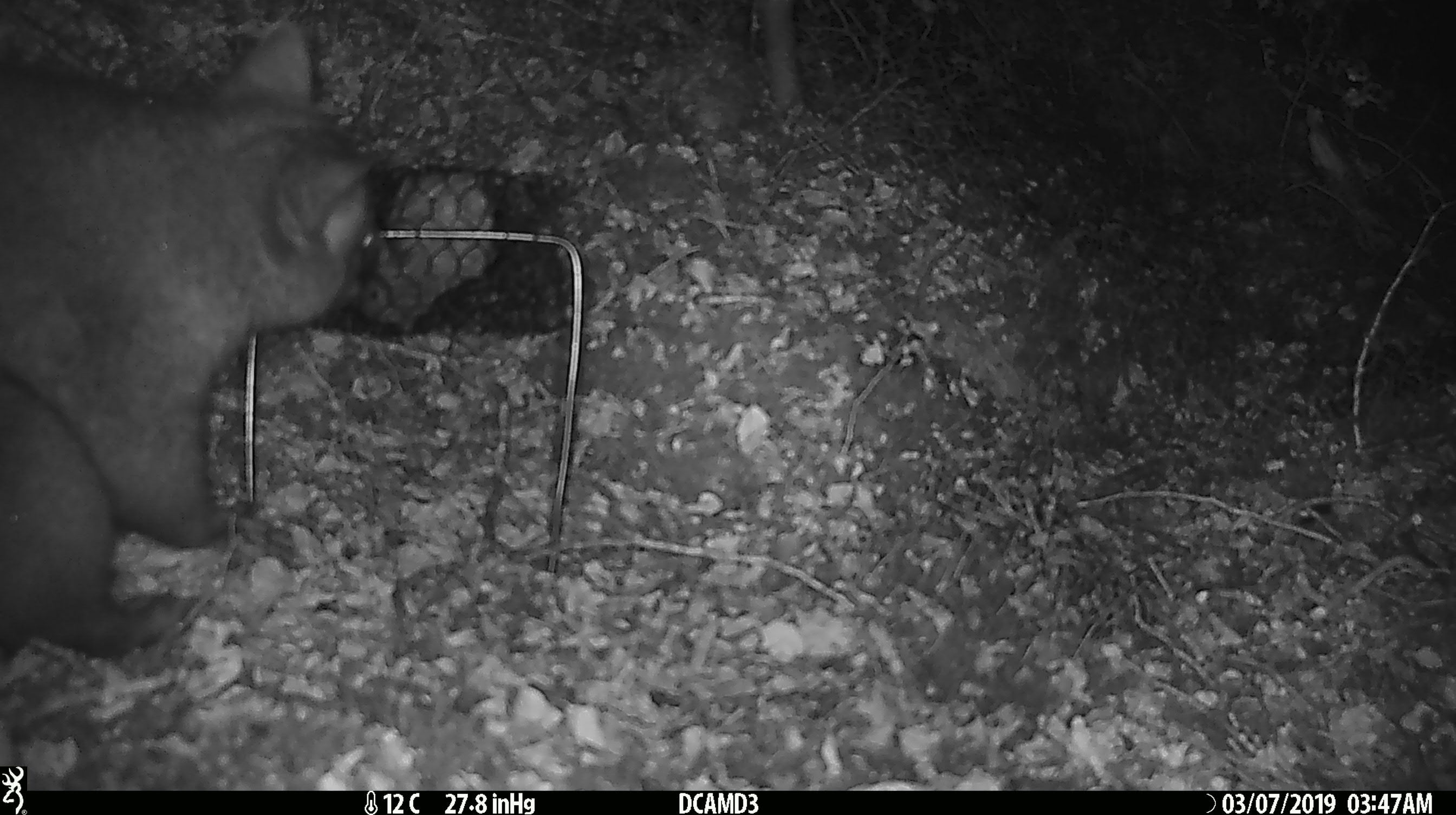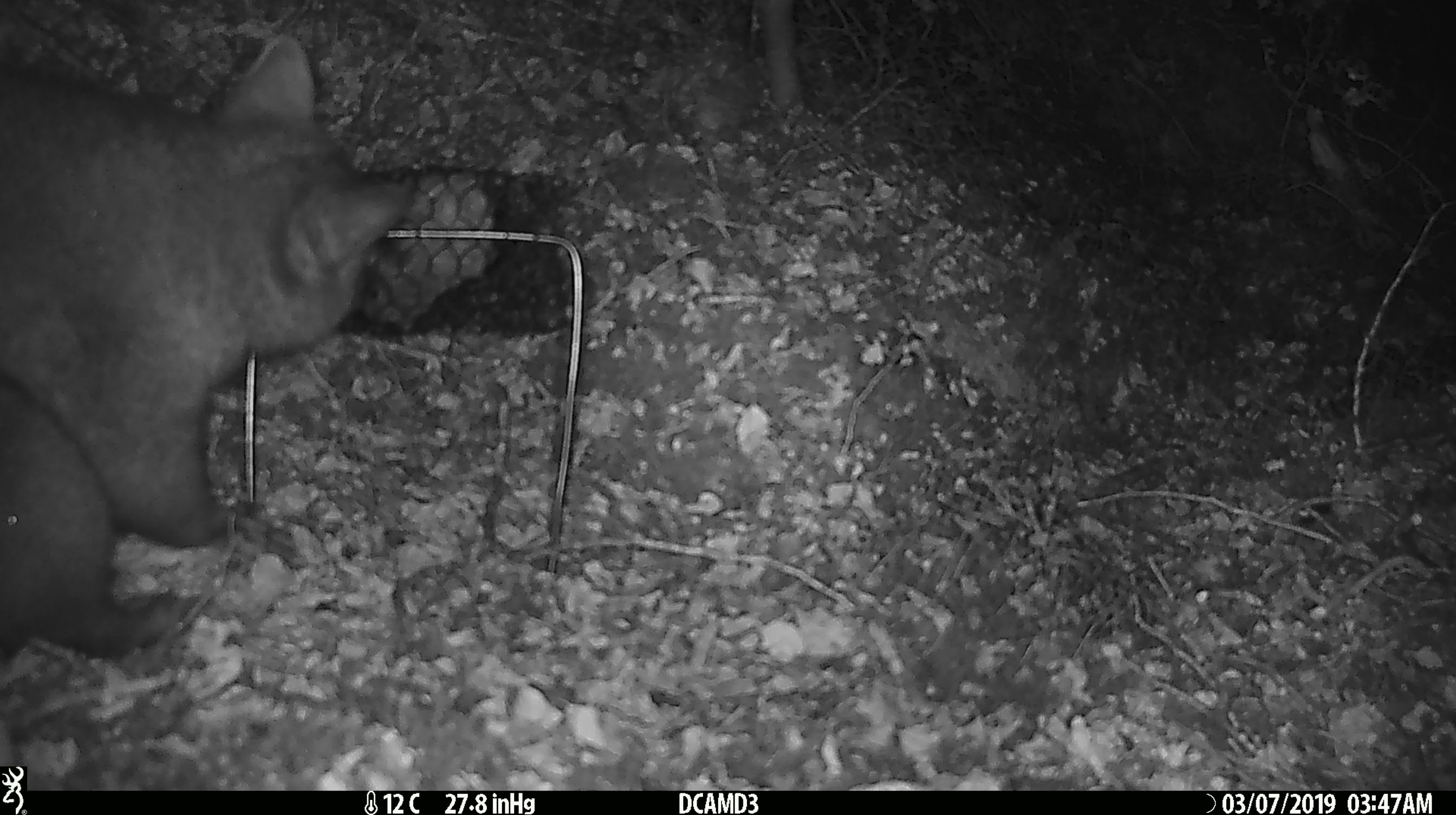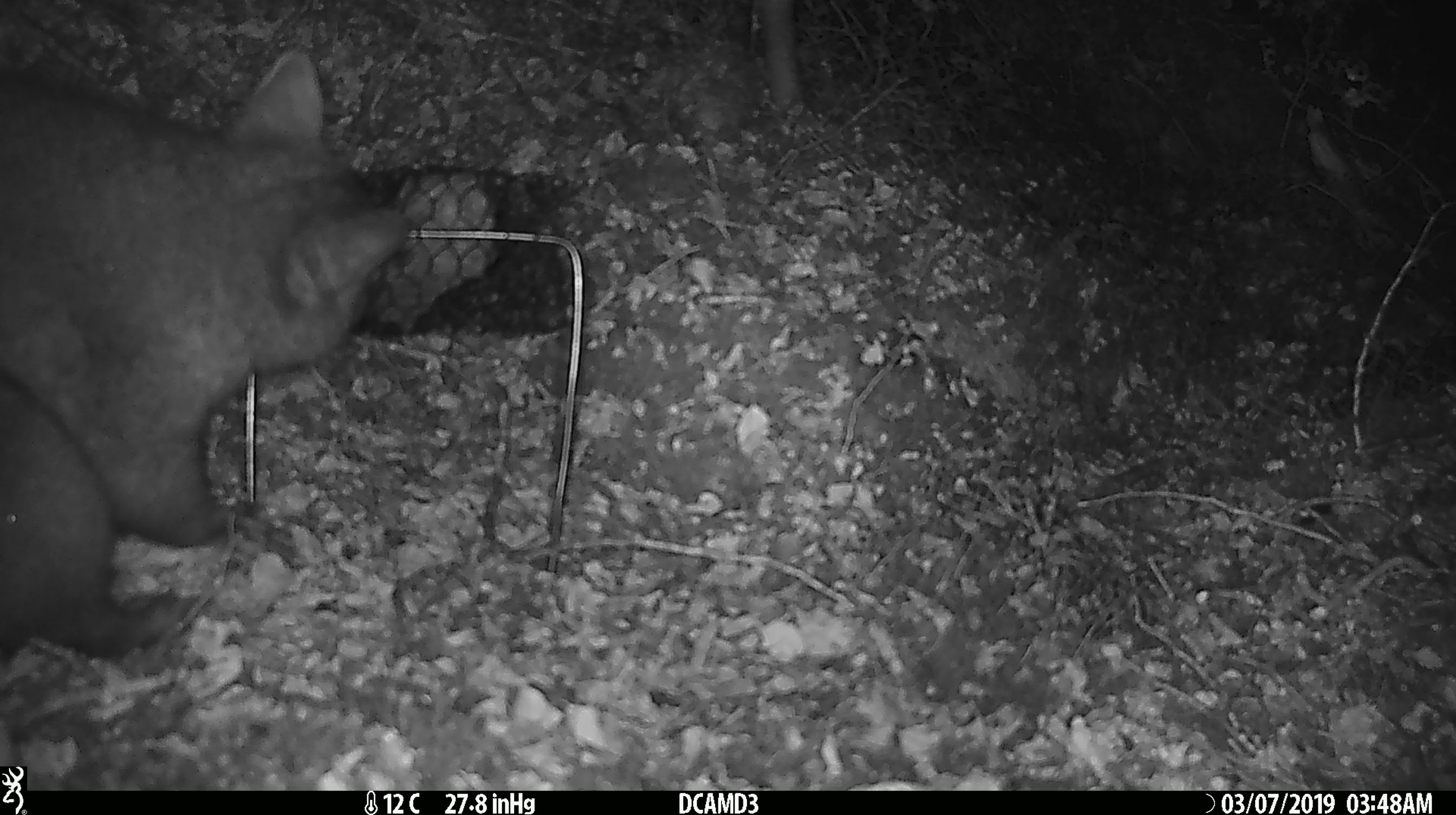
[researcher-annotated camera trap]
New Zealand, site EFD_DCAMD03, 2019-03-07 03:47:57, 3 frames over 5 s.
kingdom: Animalia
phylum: Chordata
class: Mammalia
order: Diprotodontia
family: Phalangeridae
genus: Trichosurus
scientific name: Trichosurus vulpecula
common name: common brushtail possum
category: possum